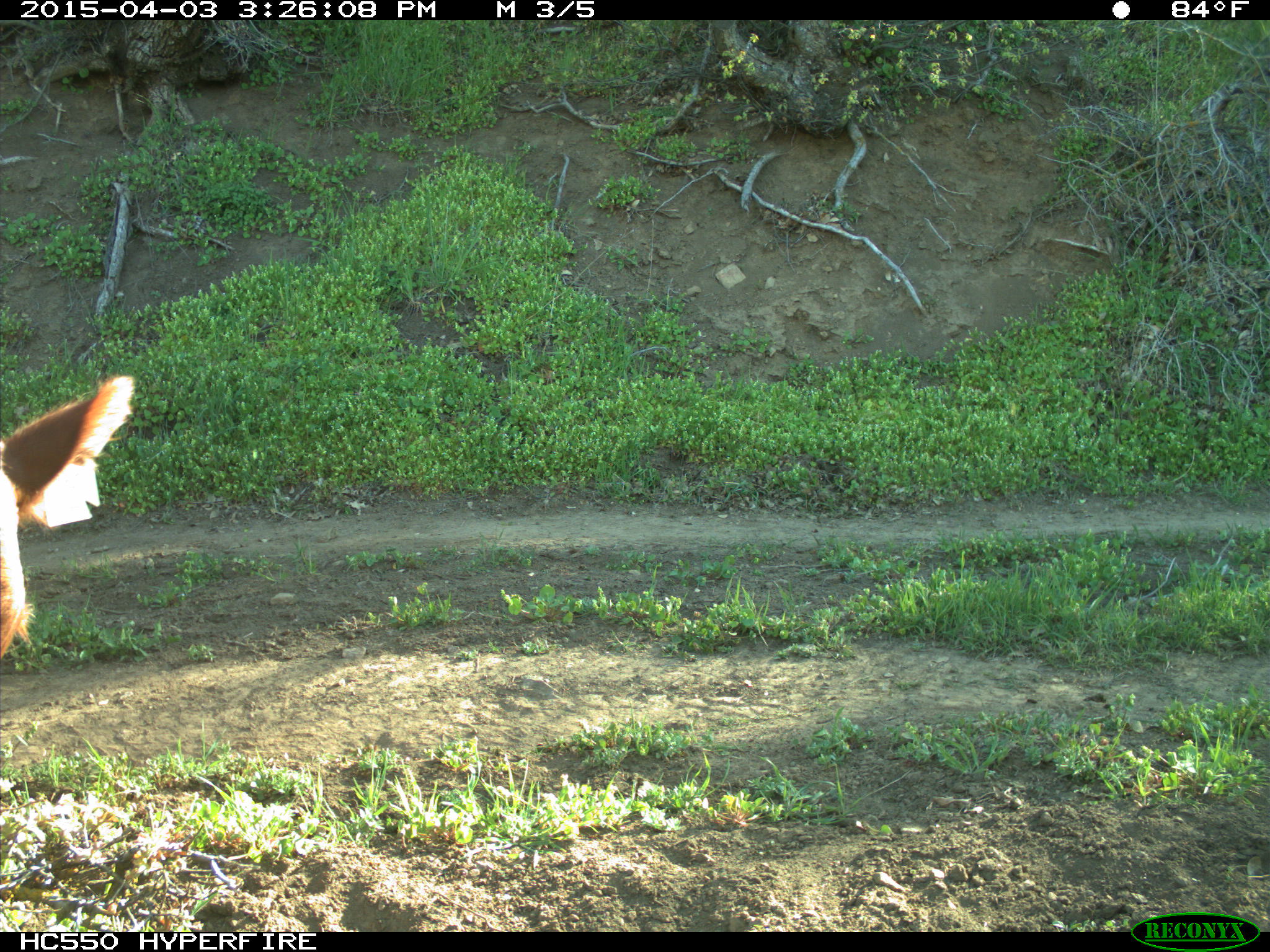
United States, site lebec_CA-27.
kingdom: Animalia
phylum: Chordata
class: Mammalia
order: Artiodactyla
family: Bovidae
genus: Bos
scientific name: Bos taurus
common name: domestic cow